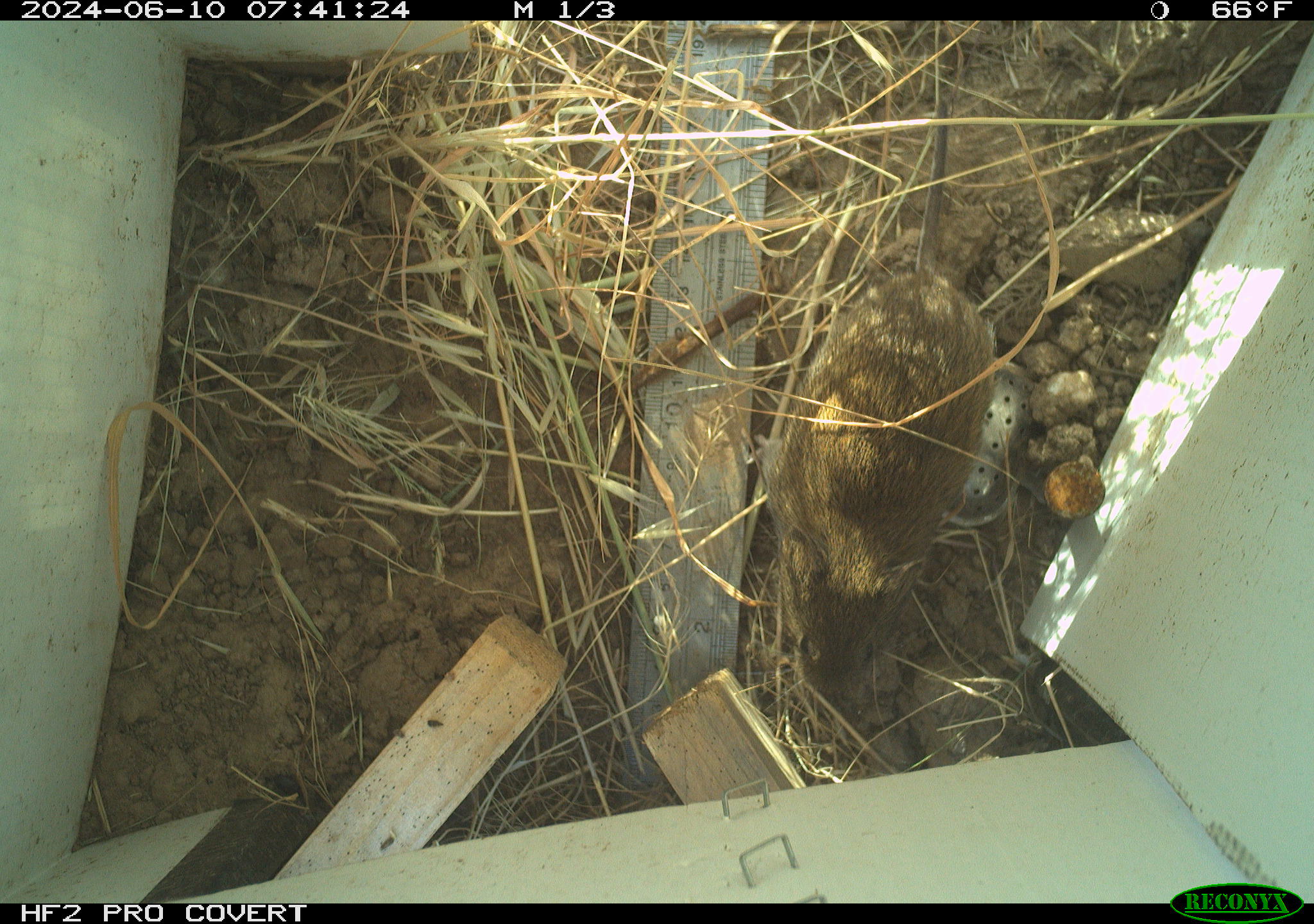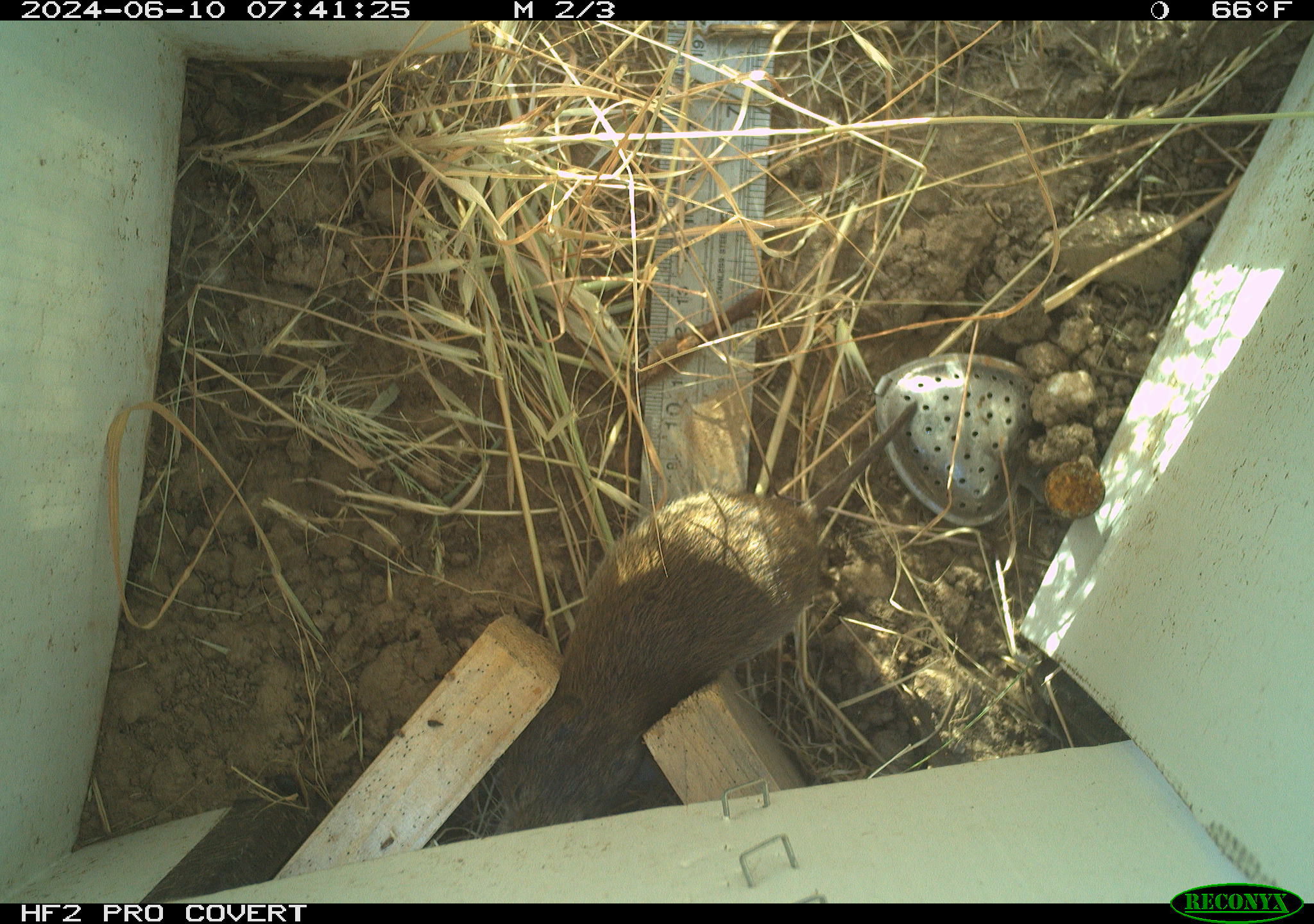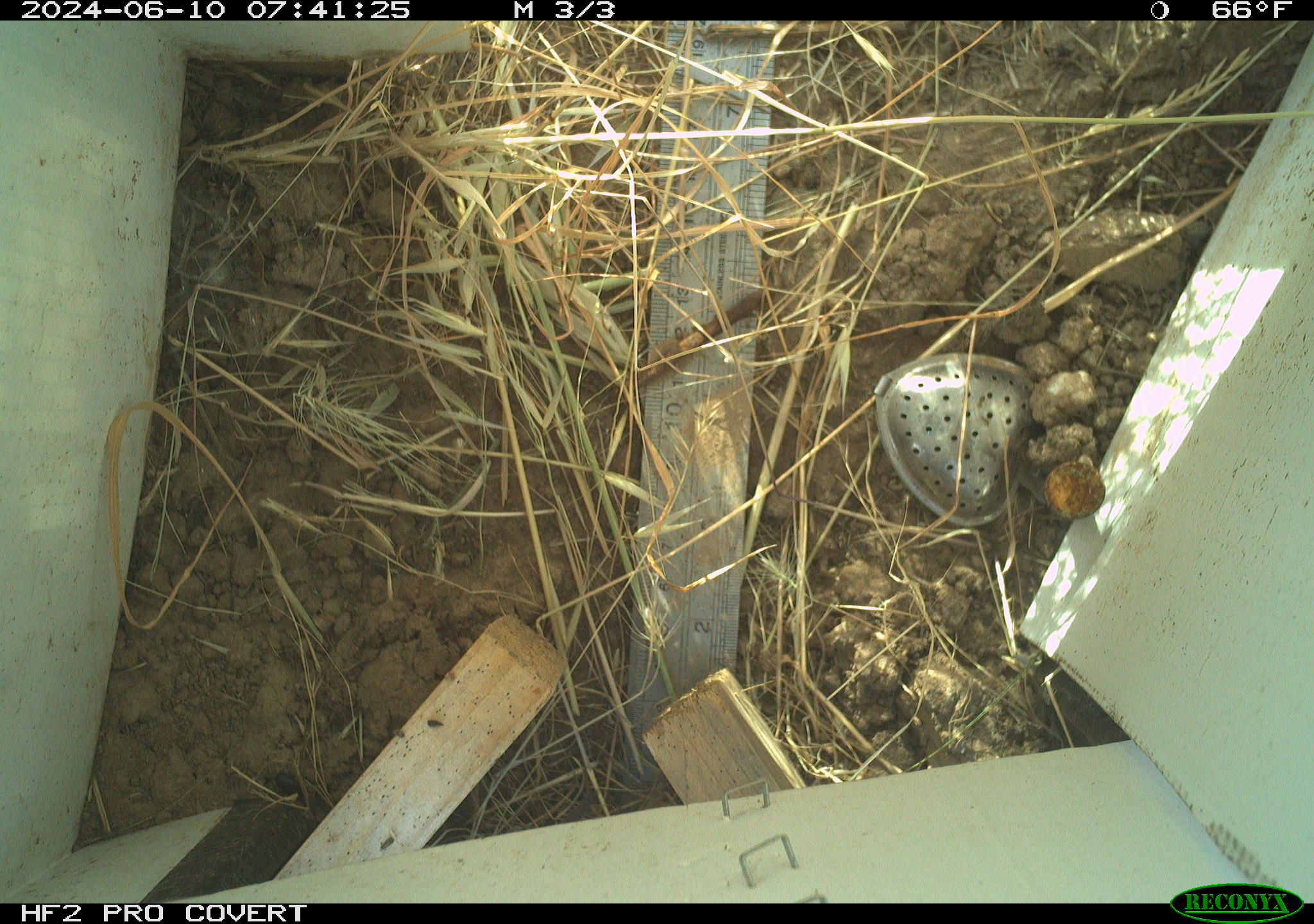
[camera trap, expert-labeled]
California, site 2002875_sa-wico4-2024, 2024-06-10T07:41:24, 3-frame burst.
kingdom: Animalia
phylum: Chordata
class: Mammalia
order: Rodentia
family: Cricetidae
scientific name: Arvicolinae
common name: voles, lemmings, and muskrats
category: arvicolinae subfamily